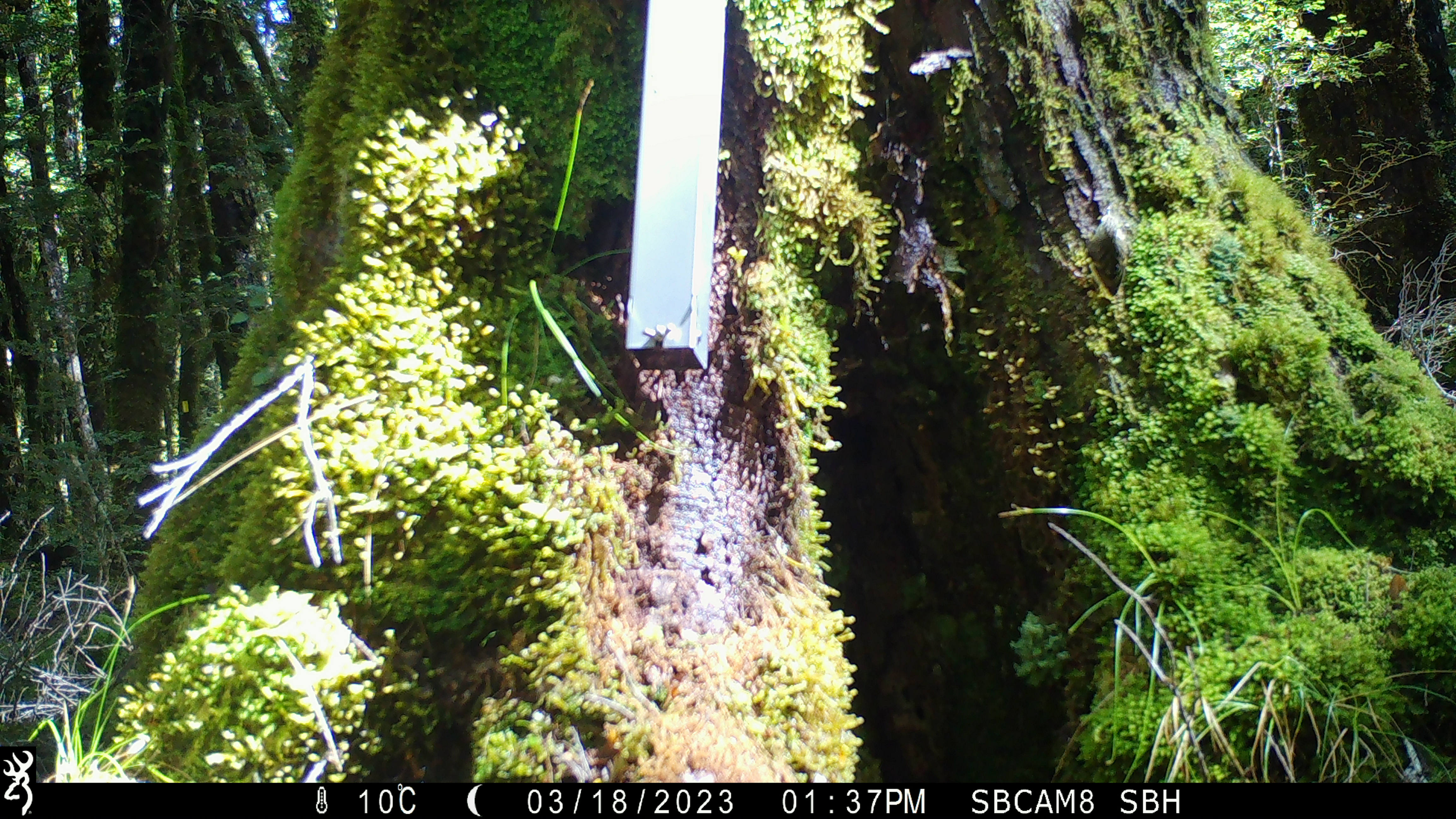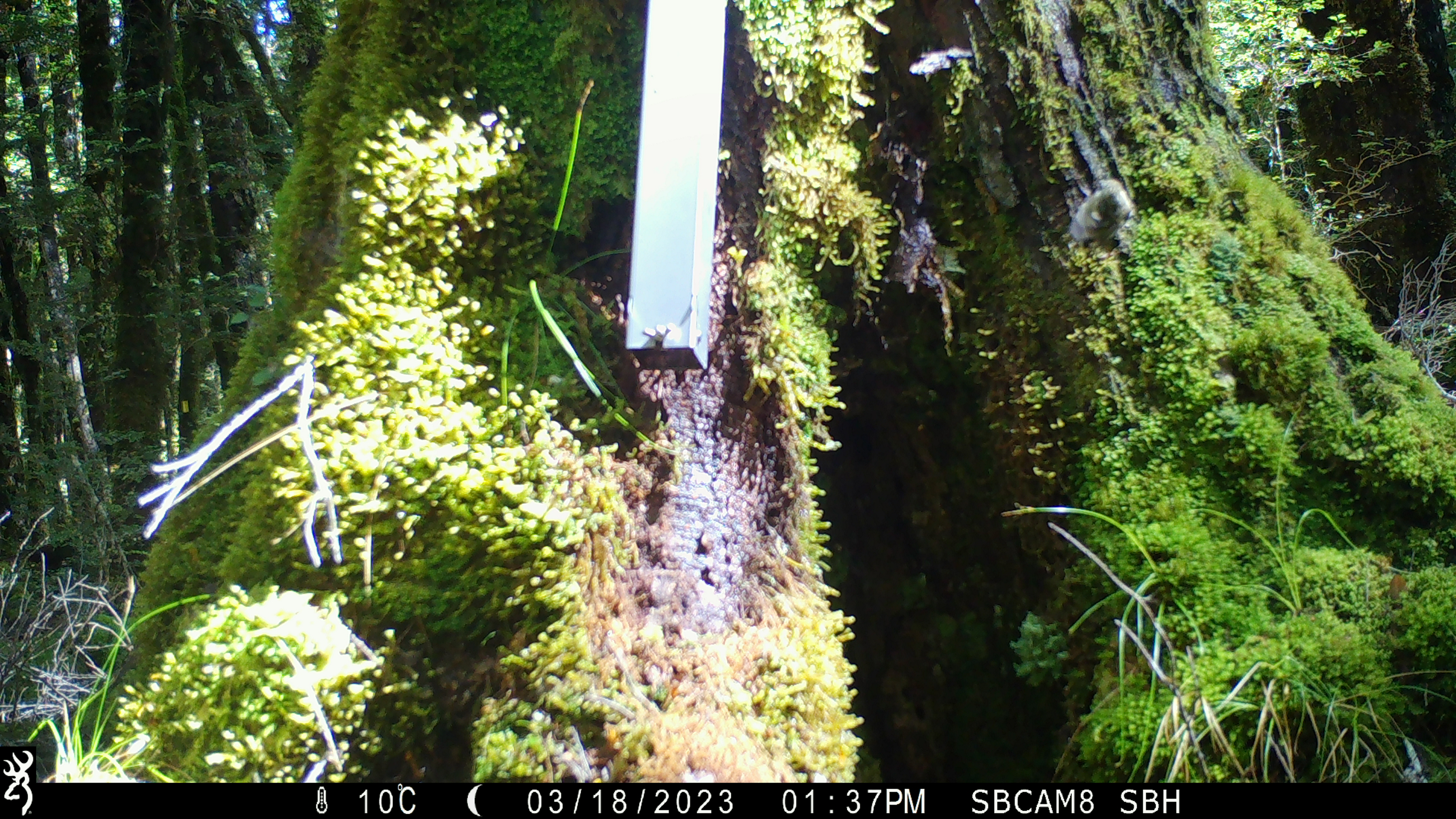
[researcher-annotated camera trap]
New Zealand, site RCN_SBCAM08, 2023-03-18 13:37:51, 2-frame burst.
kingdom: Animalia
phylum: Chordata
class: Aves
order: Passeriformes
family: Acanthisittidae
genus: Acanthisitta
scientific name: Acanthisitta chloris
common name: rifleman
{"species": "rifleman (Acanthisitta chloris)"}